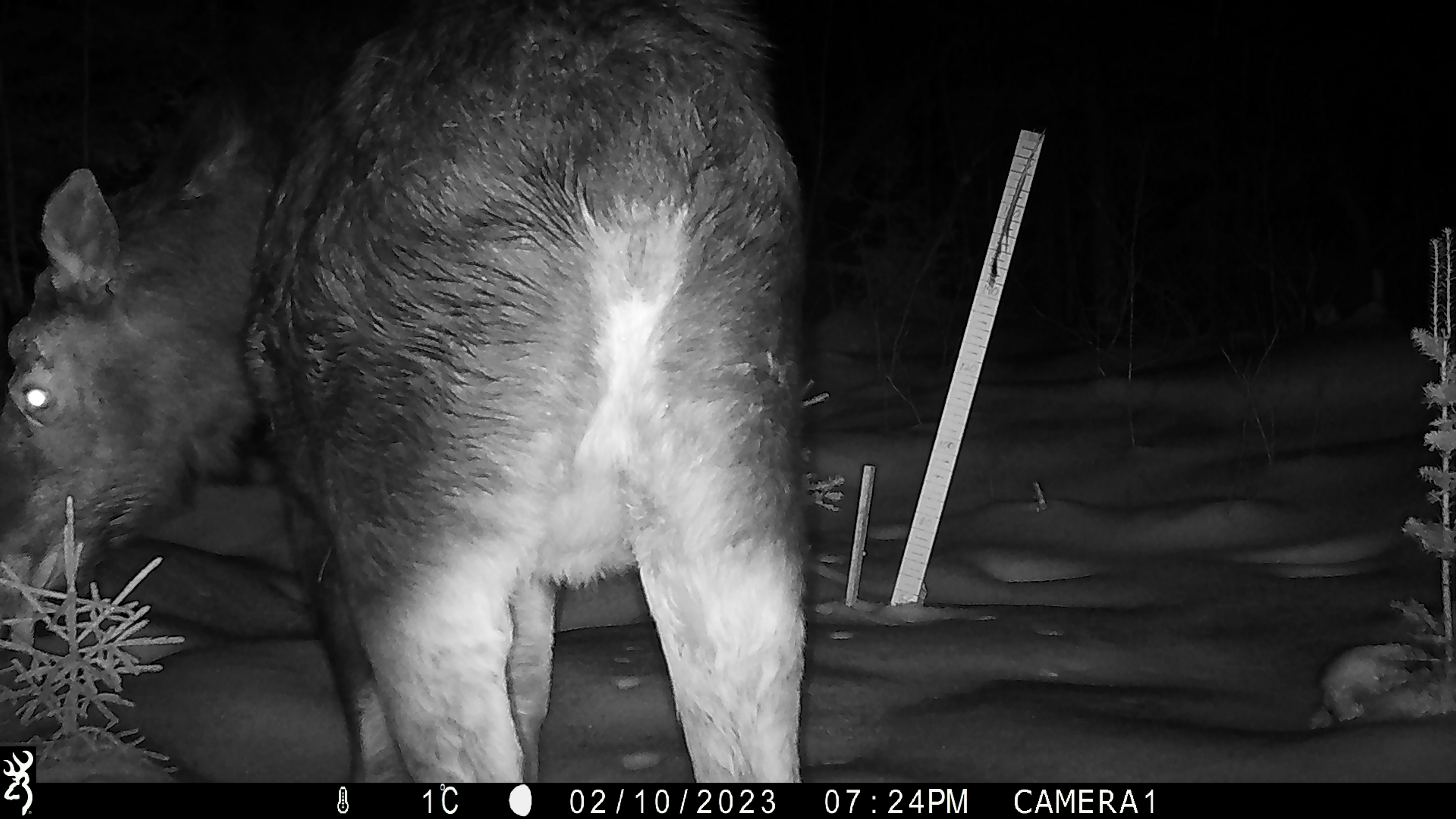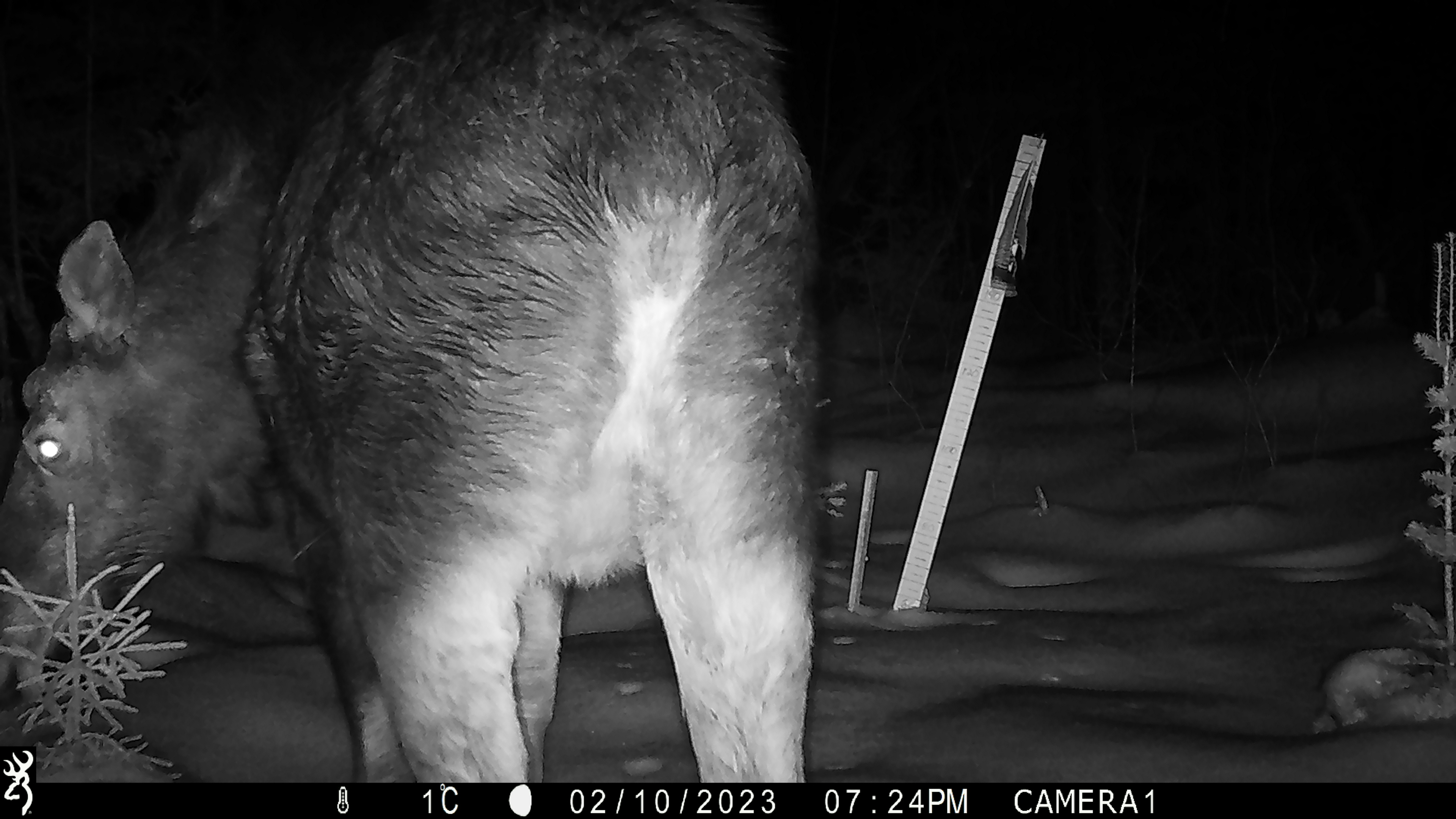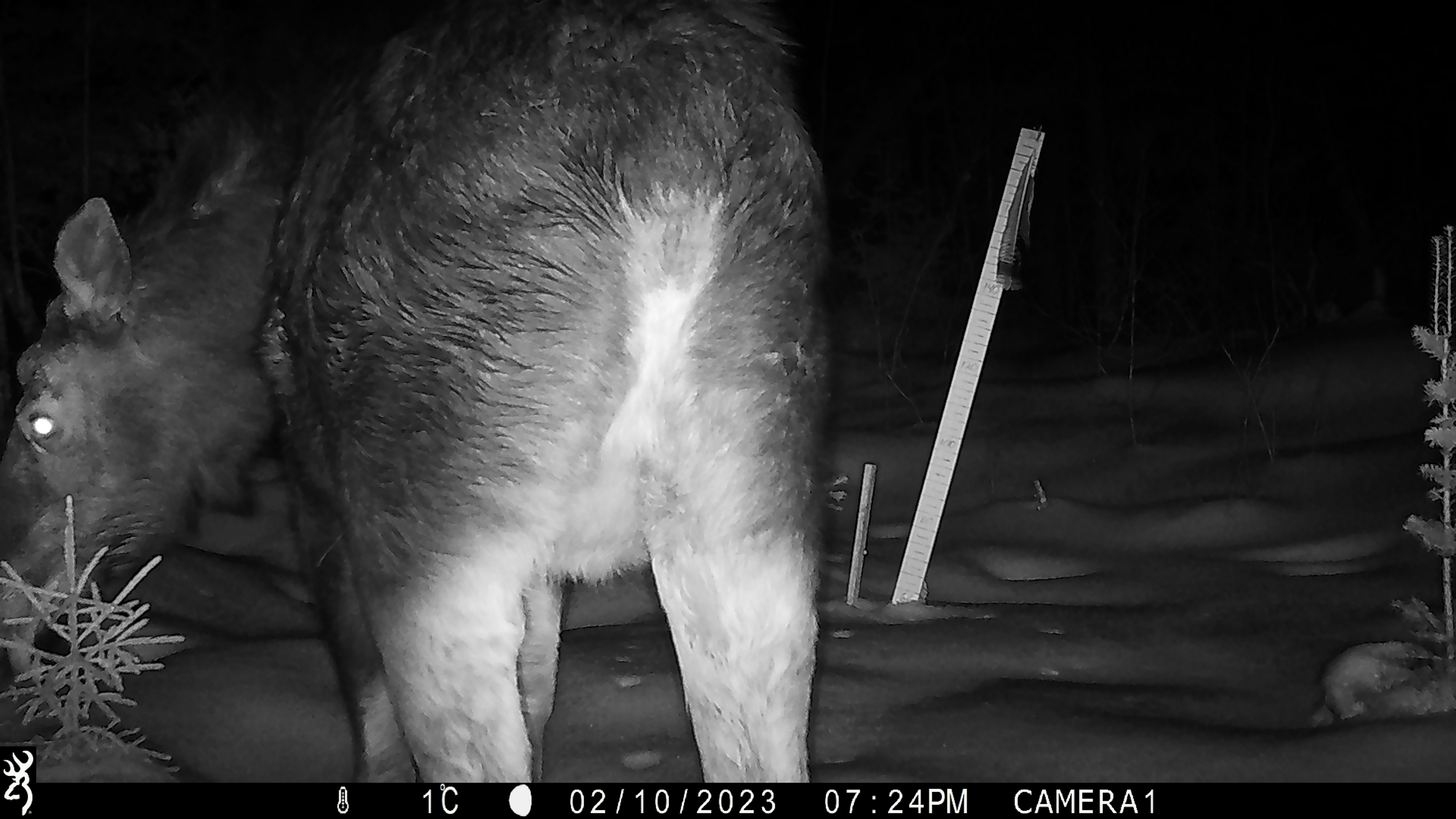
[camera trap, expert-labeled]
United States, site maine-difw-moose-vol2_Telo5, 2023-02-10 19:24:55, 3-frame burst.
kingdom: Animalia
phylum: Chordata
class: Mammalia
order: Artiodactyla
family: Cervidae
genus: Alces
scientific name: Alces alces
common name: moose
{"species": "moose (Alces alces)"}